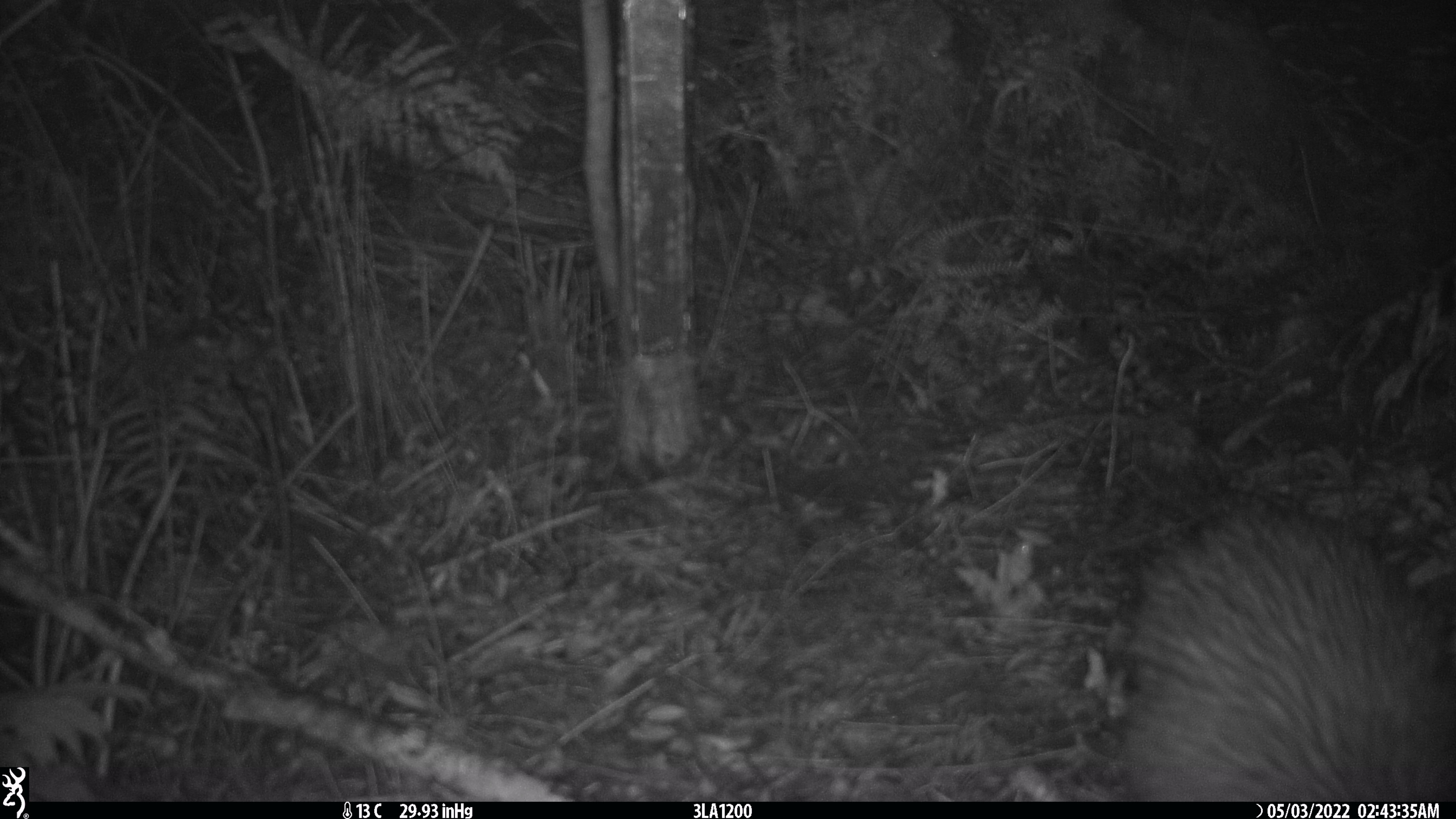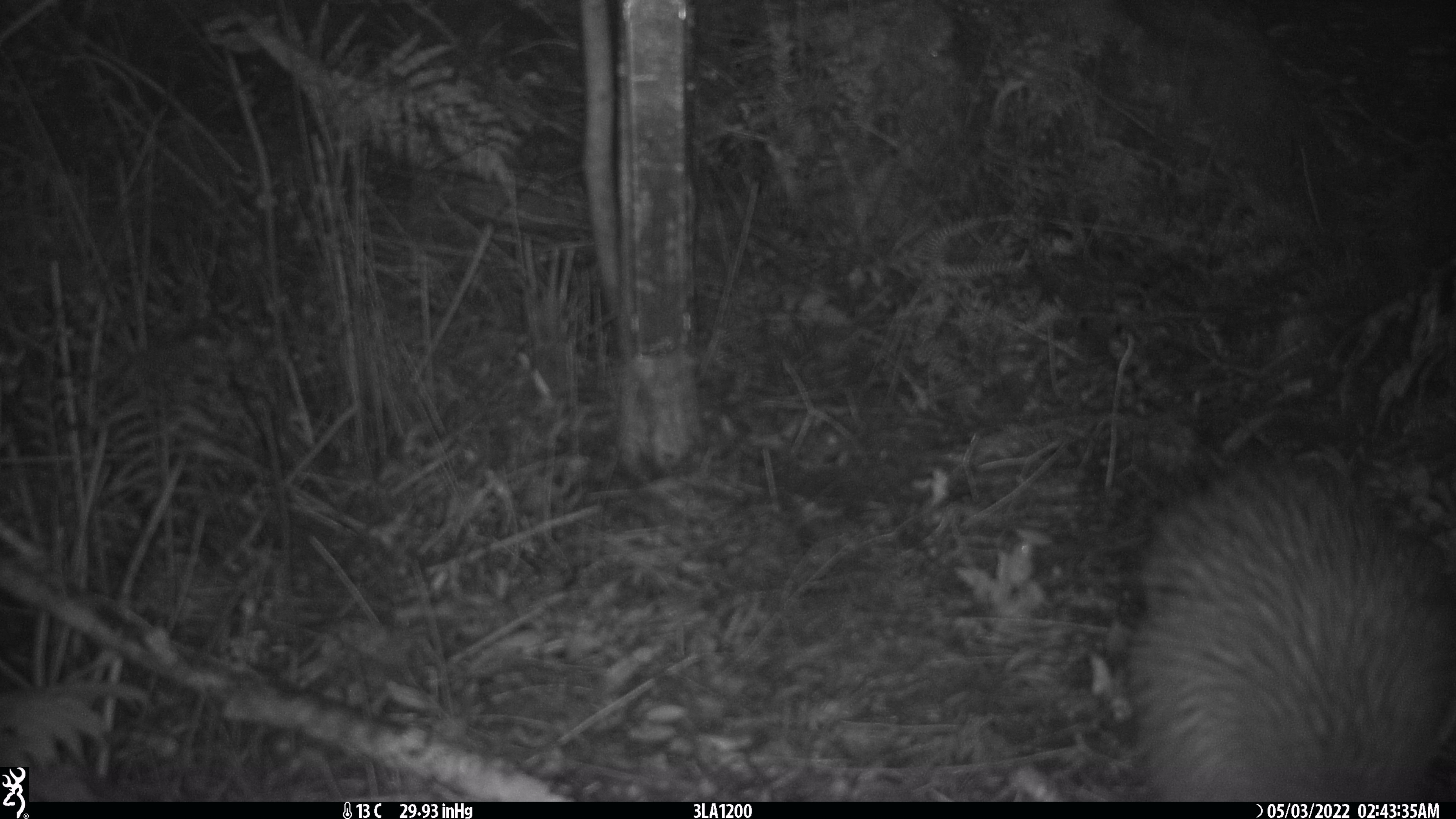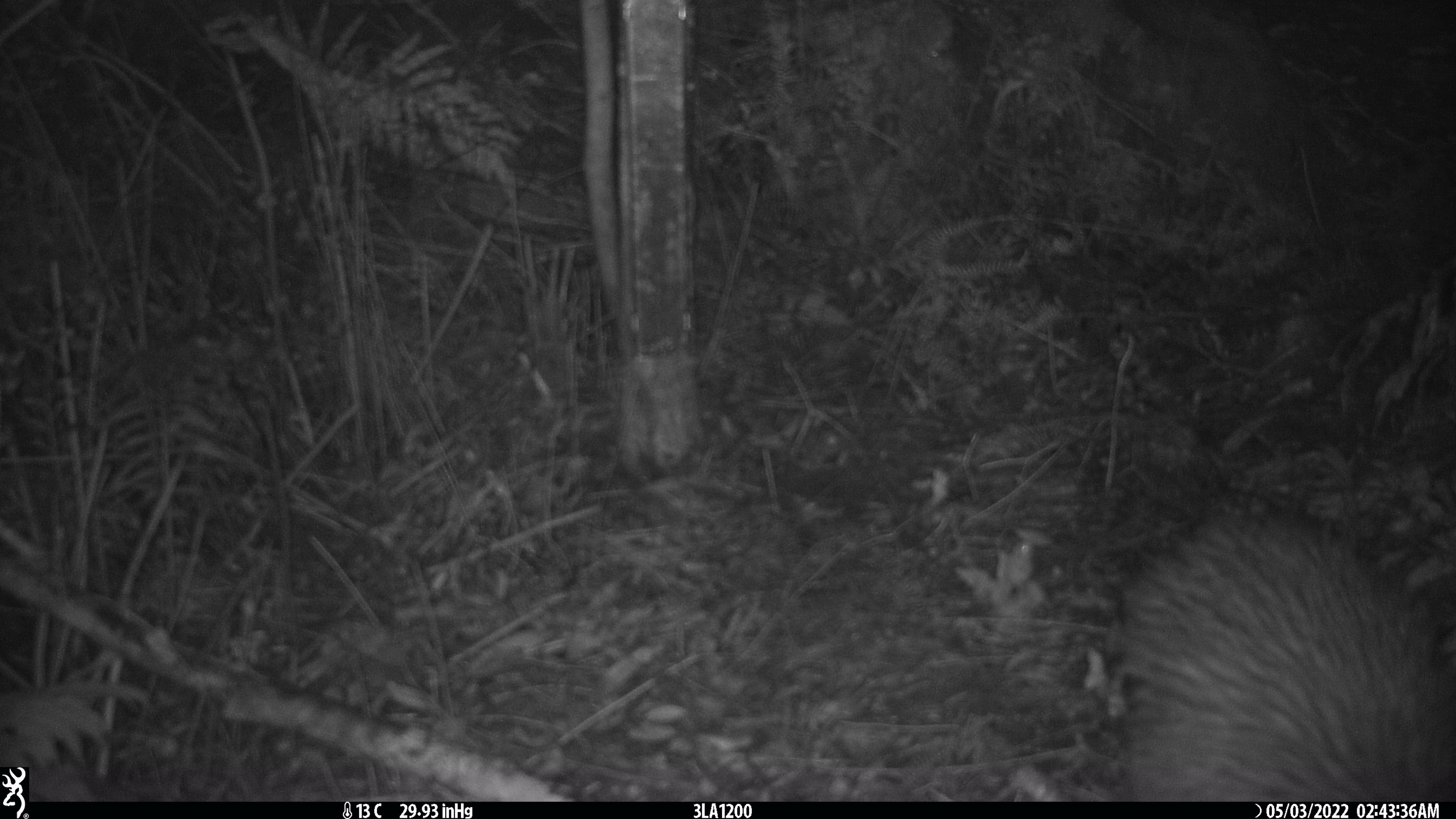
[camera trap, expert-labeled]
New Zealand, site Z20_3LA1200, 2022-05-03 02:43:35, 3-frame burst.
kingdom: Animalia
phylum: Chordata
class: Aves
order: Apterygiformes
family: Apterygidae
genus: Apteryx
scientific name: Apteryx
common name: kiwi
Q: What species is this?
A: Kiwi (Apteryx).